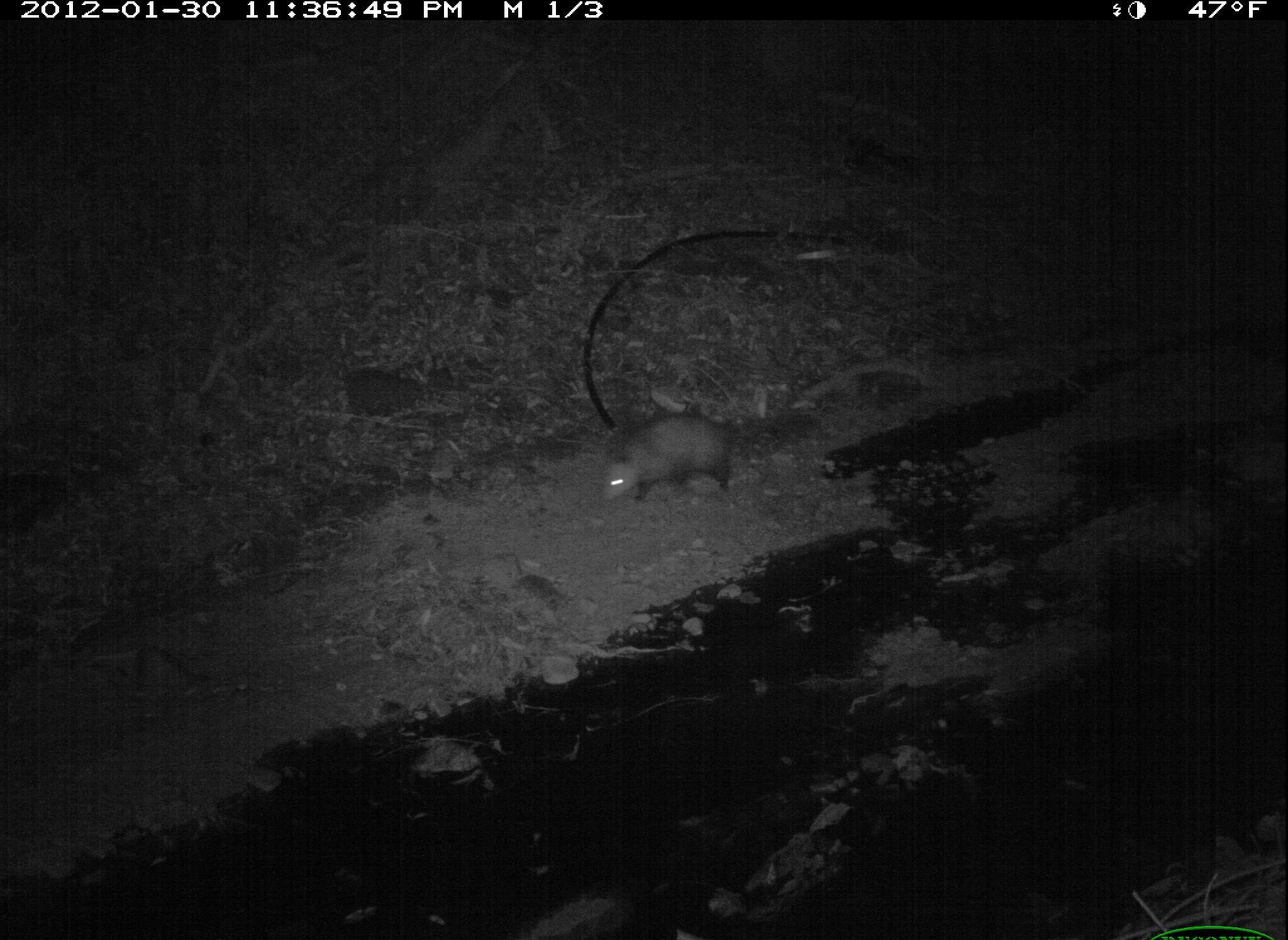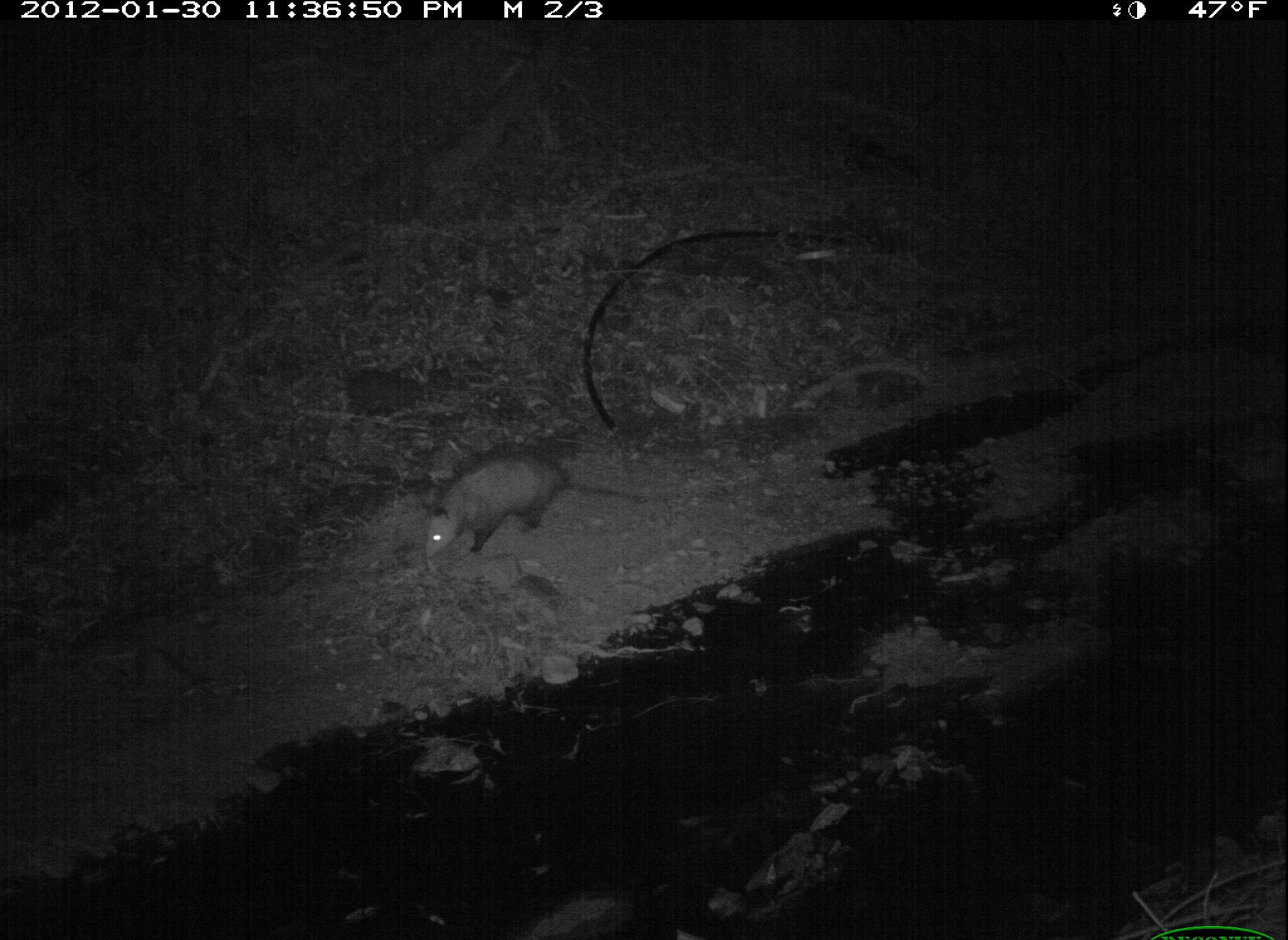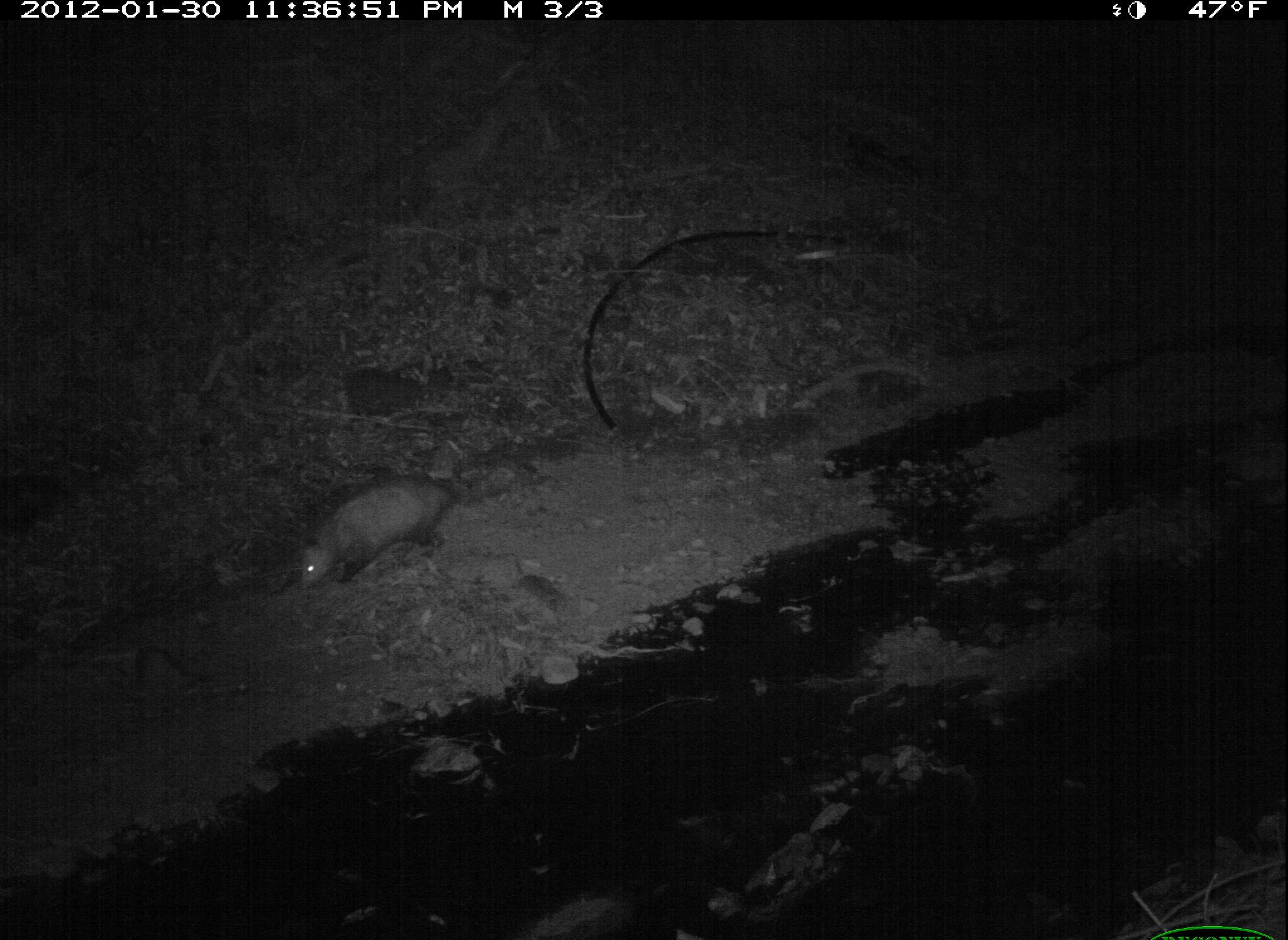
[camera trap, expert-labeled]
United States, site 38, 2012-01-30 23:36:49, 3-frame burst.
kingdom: Animalia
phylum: Chordata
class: Mammalia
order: Didelphimorphia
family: Didelphidae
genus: Didelphis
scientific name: Didelphis virginiana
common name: virginia opossum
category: opossum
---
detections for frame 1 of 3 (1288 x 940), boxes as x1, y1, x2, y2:
opossum: 584, 375, 832, 522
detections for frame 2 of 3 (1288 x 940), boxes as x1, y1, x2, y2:
opossum: 417, 445, 654, 575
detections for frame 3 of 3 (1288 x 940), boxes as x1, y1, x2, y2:
opossum: 285, 465, 473, 607